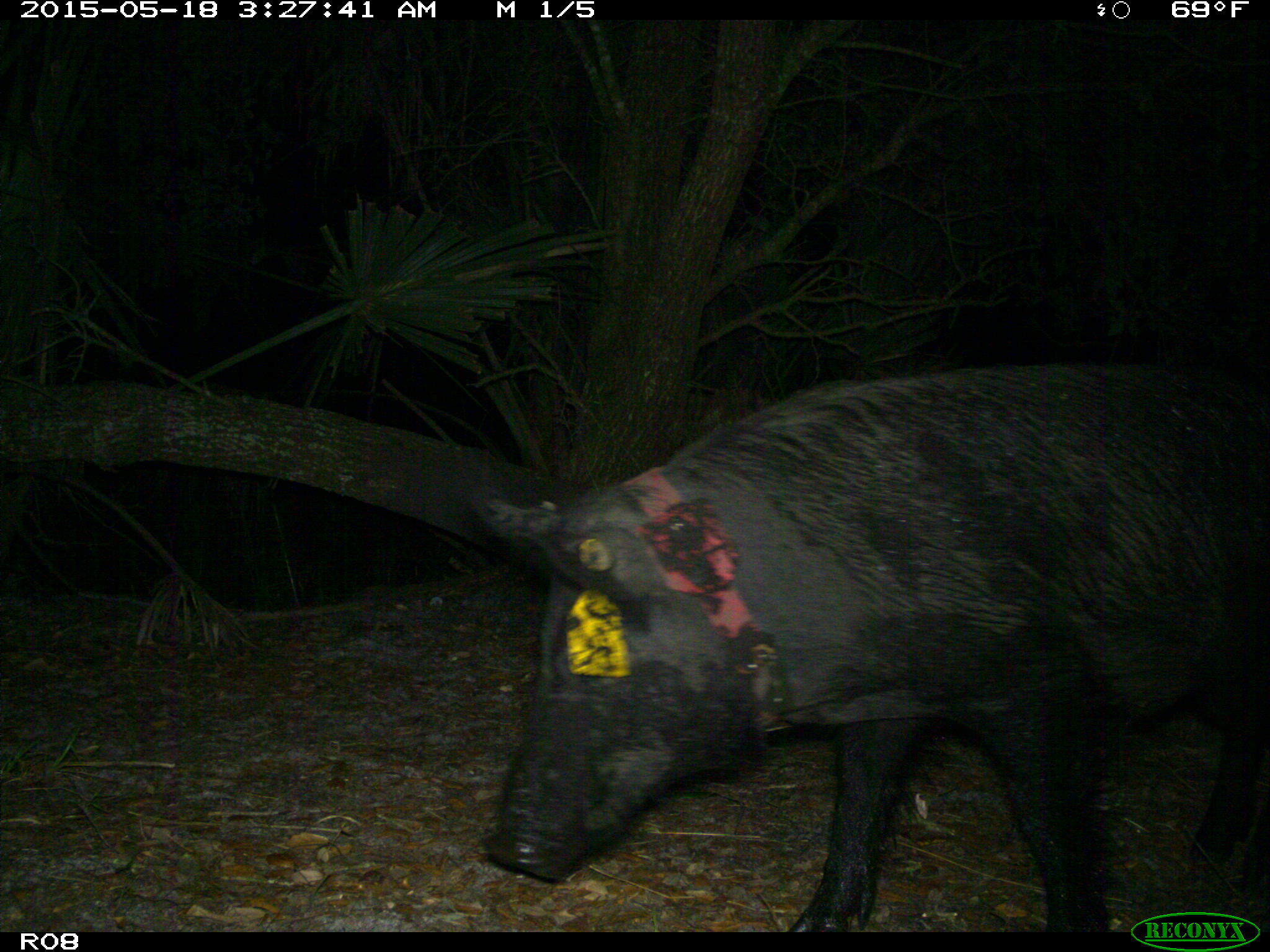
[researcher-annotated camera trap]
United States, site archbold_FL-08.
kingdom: Animalia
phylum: Chordata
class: Mammalia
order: Artiodactyla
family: Suidae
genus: Sus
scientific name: Sus scrofa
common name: wild boar